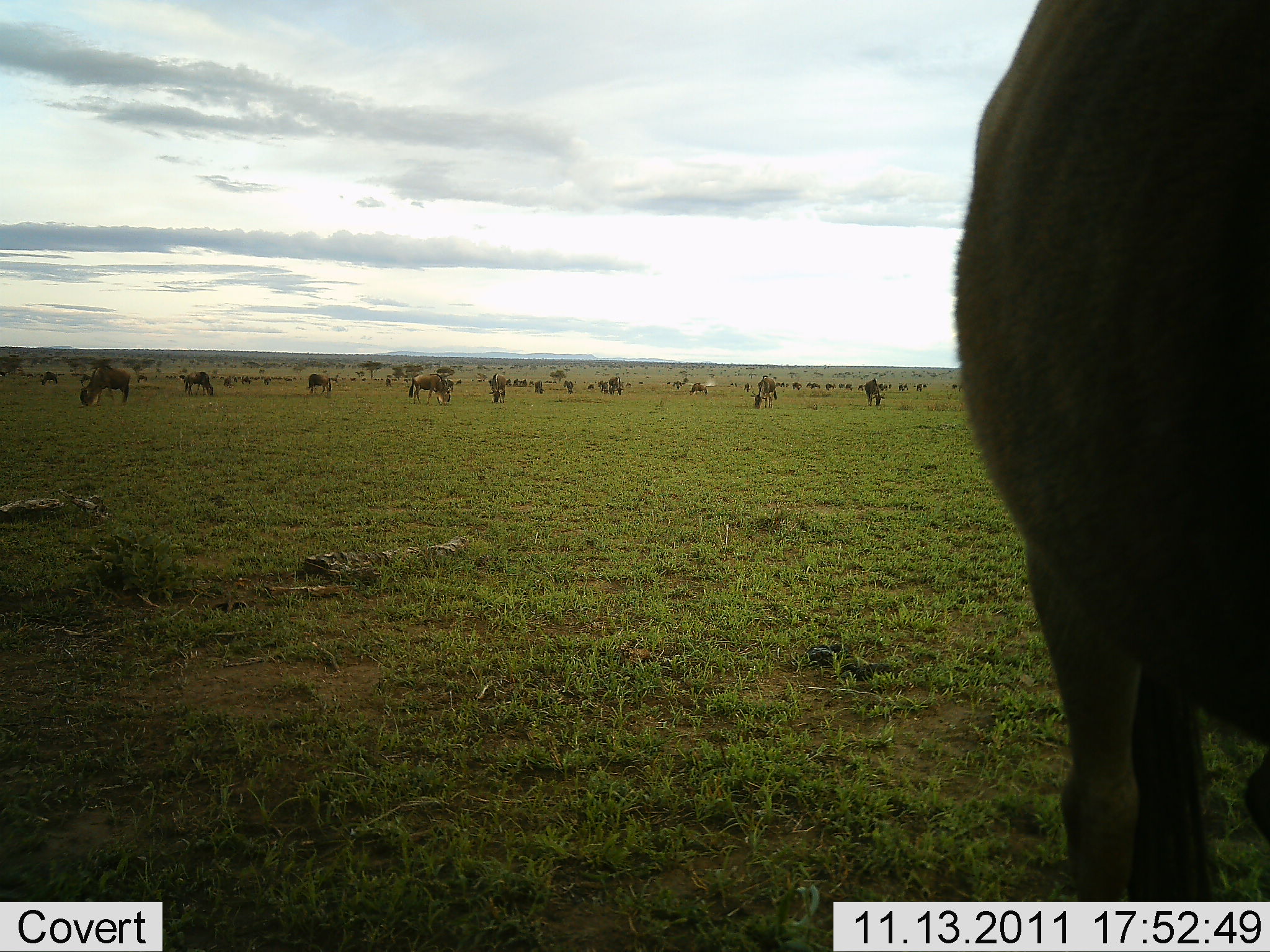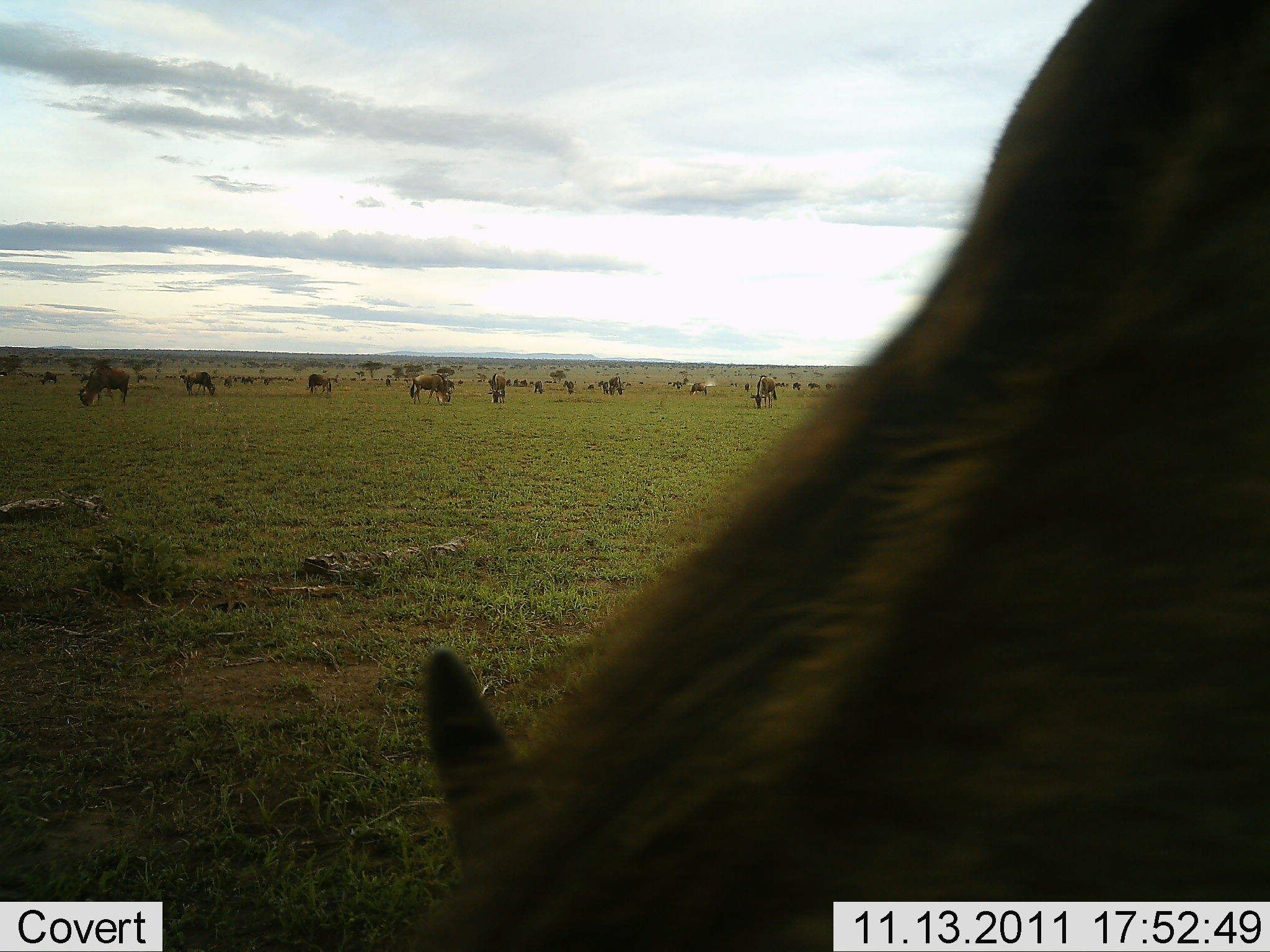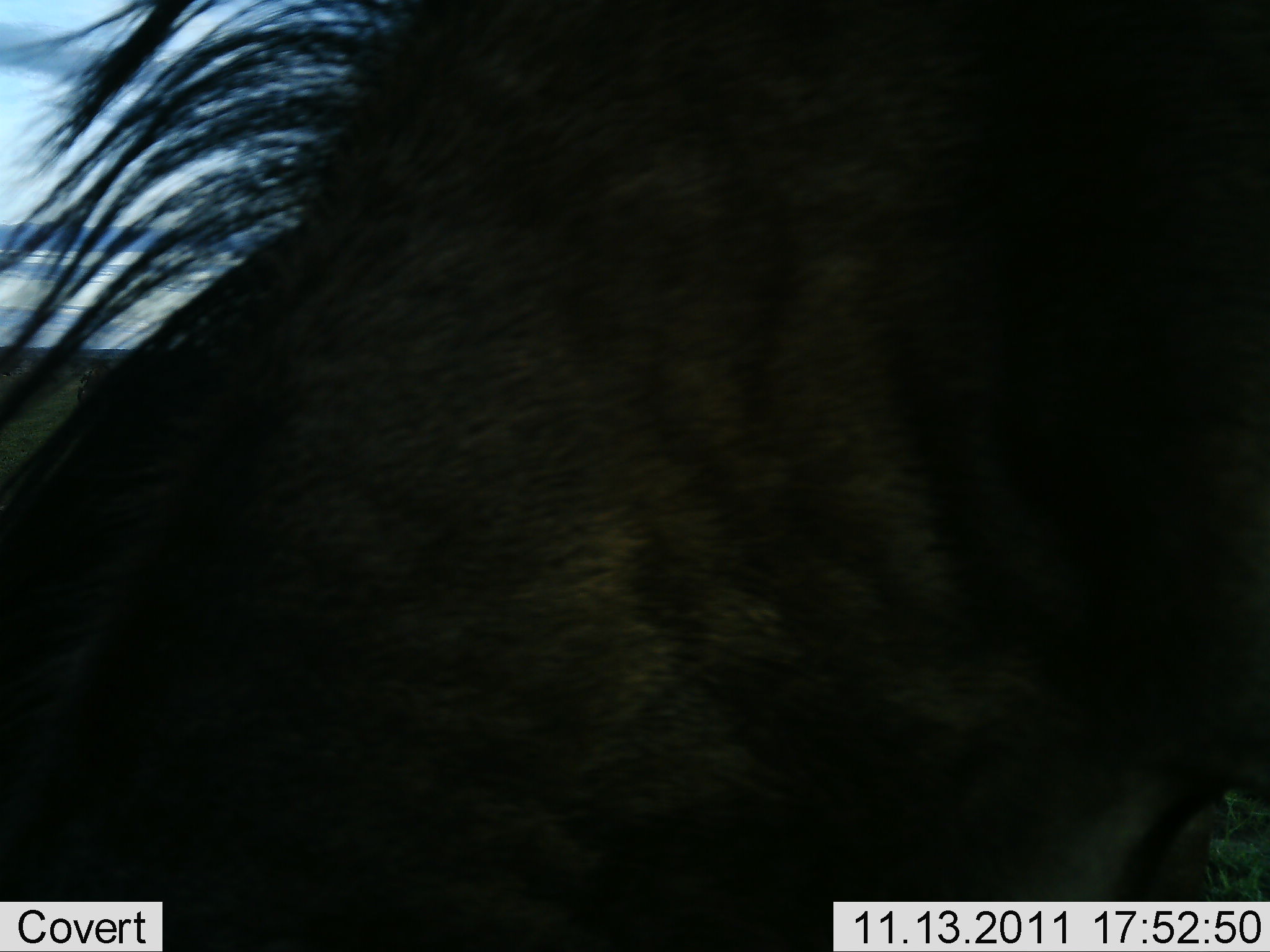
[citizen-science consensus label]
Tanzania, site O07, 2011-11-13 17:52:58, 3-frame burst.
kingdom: Animalia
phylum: Chordata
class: Mammalia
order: Artiodactyla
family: Bovidae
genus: Connochaetes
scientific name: Connochaetes taurinus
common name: blue wildebeest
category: wildebeest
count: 11-50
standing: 58%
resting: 0%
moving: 25%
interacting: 0%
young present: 0%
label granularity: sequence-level